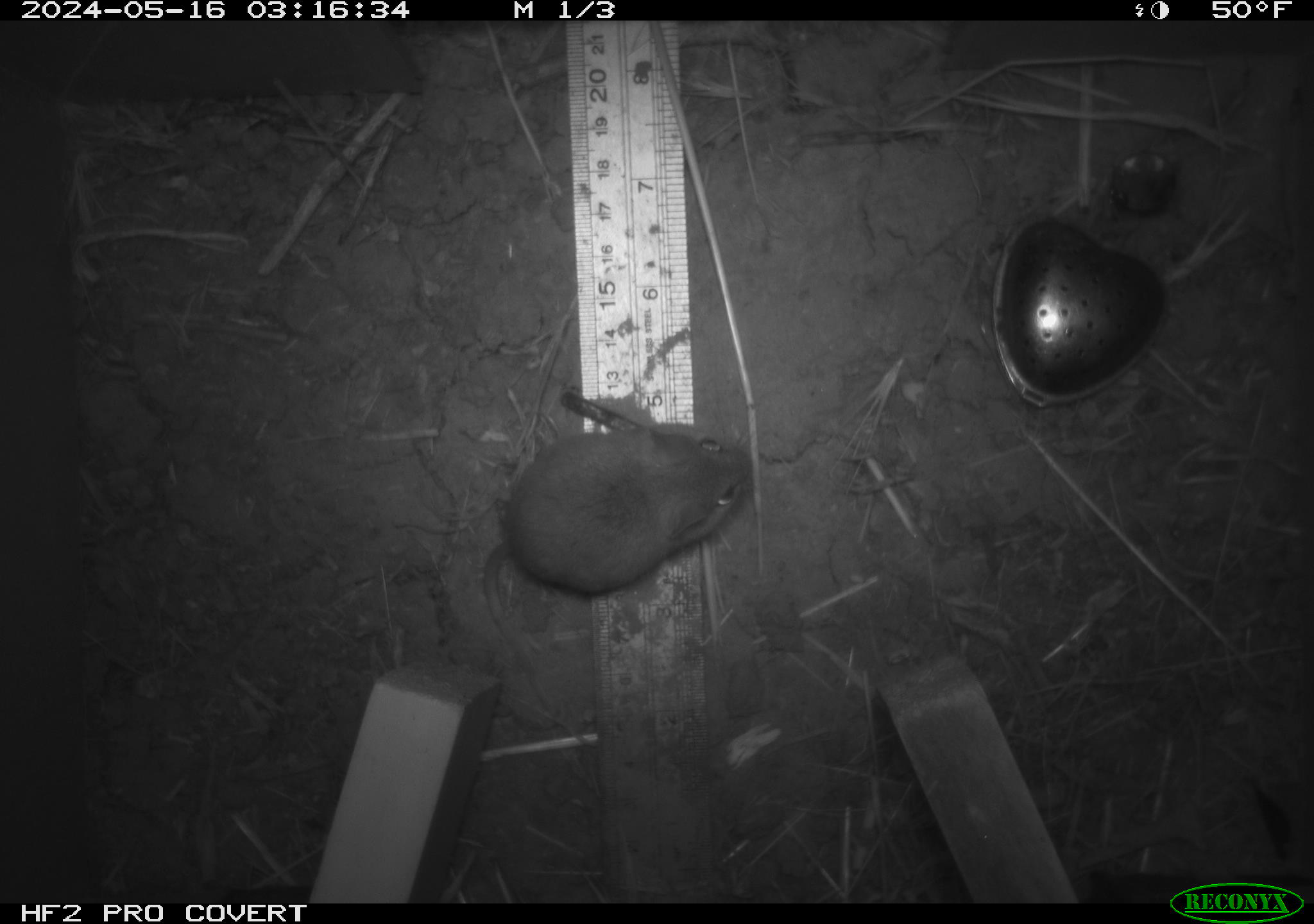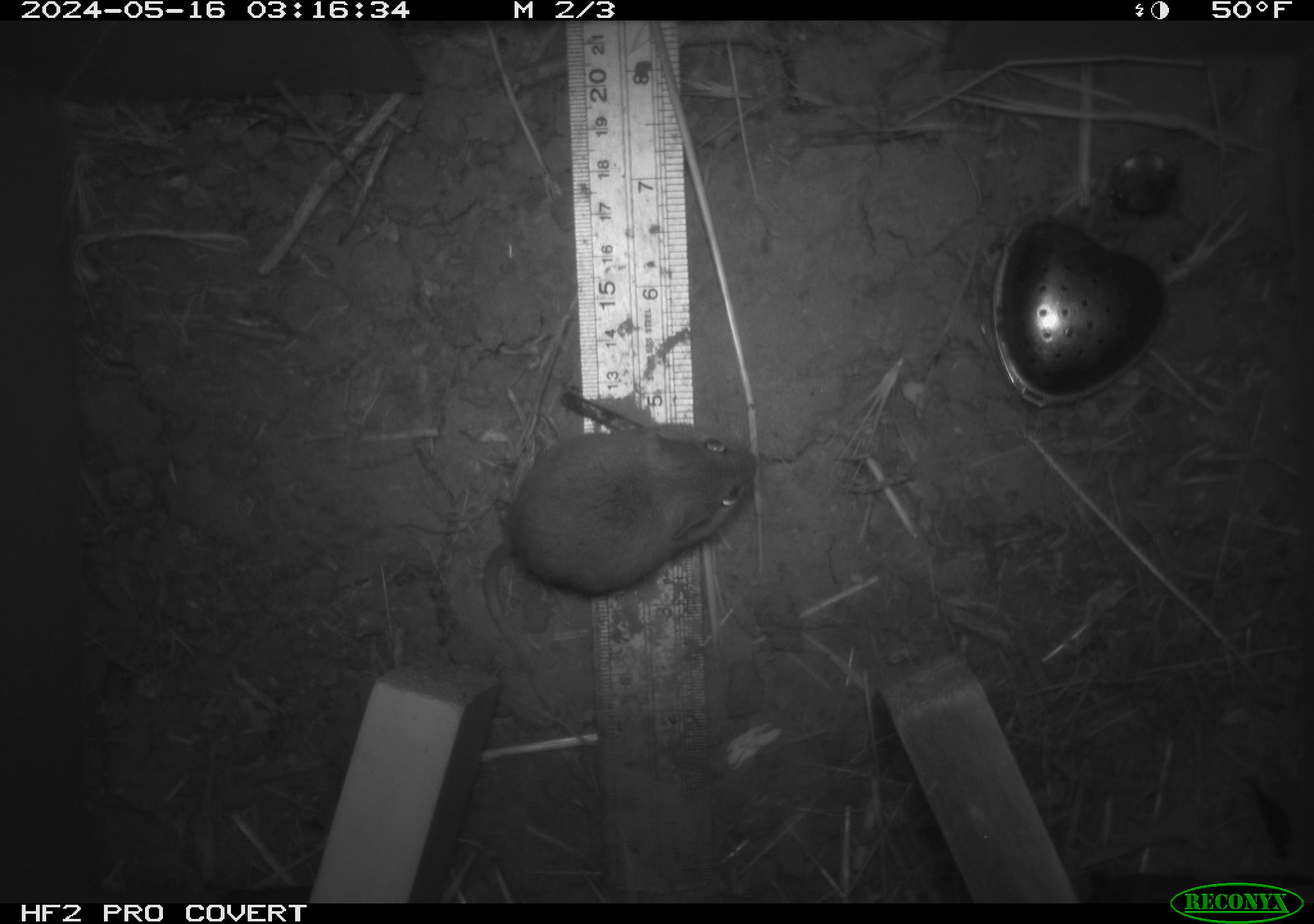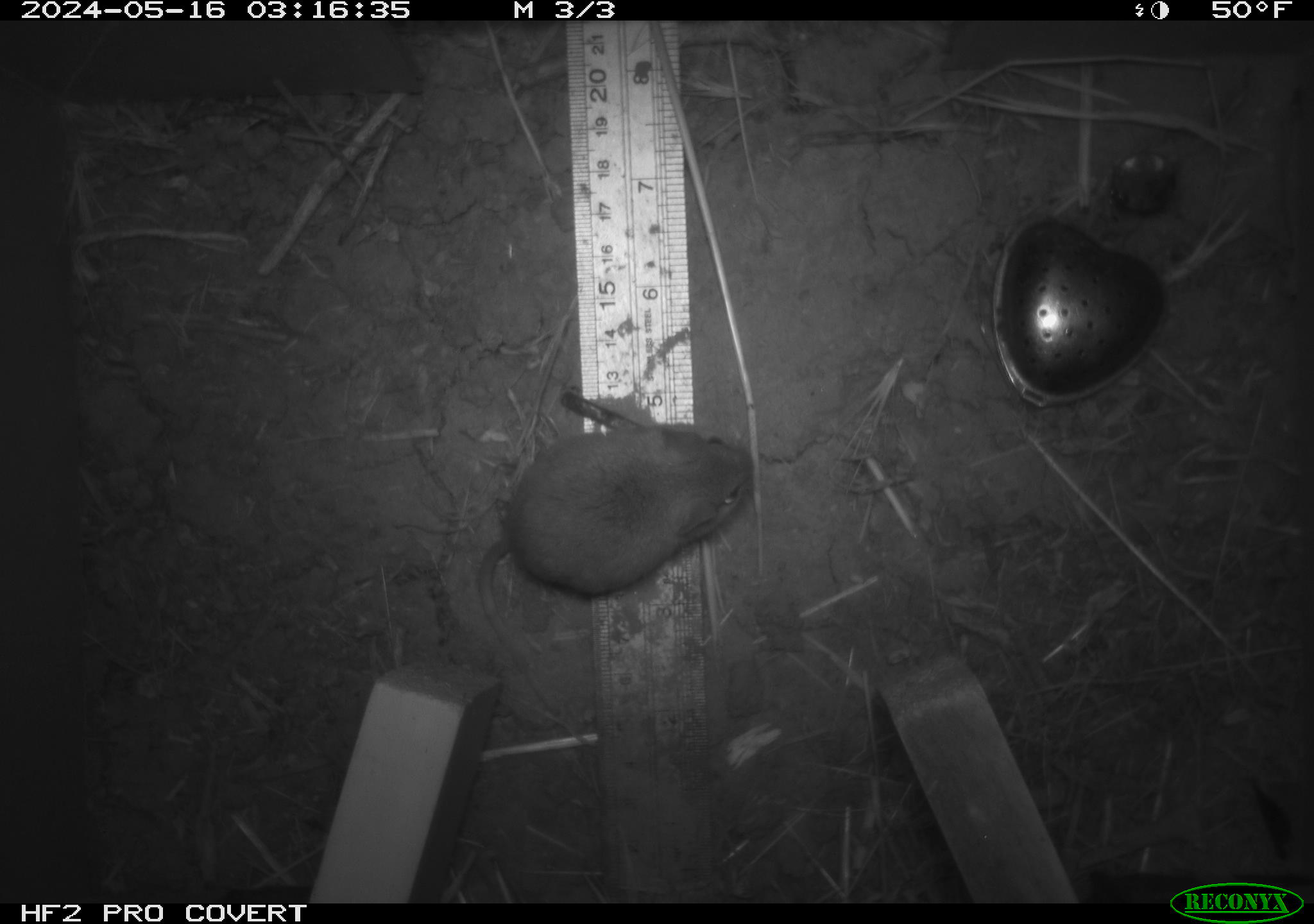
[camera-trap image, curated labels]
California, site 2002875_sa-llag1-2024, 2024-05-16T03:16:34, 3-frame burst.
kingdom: Animalia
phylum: Chordata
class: Mammalia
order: Rodentia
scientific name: Rodentia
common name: mouse species